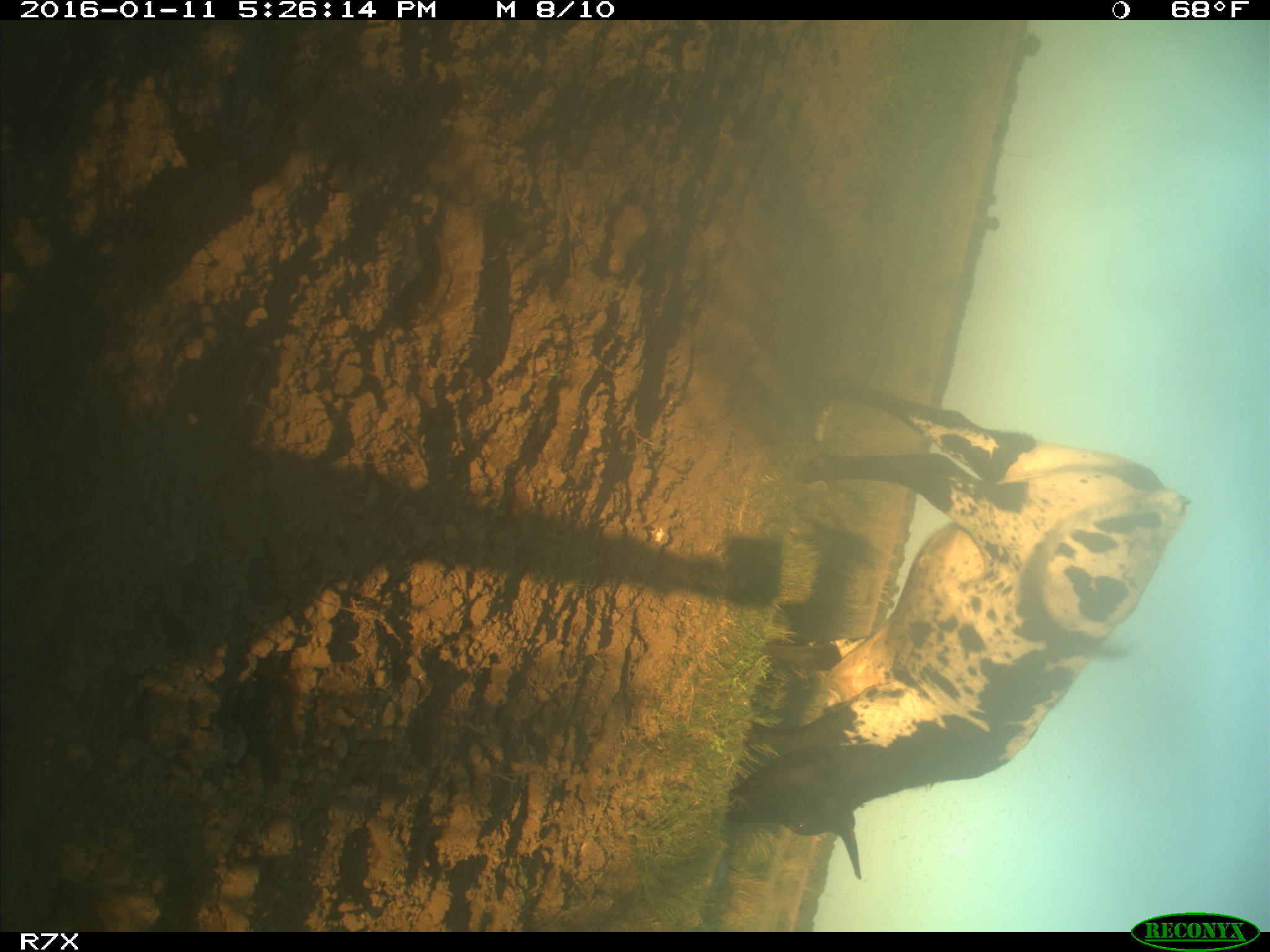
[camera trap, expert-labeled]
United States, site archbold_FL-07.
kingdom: Animalia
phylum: Chordata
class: Mammalia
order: Artiodactyla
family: Bovidae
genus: Bos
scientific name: Bos taurus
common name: domestic cow